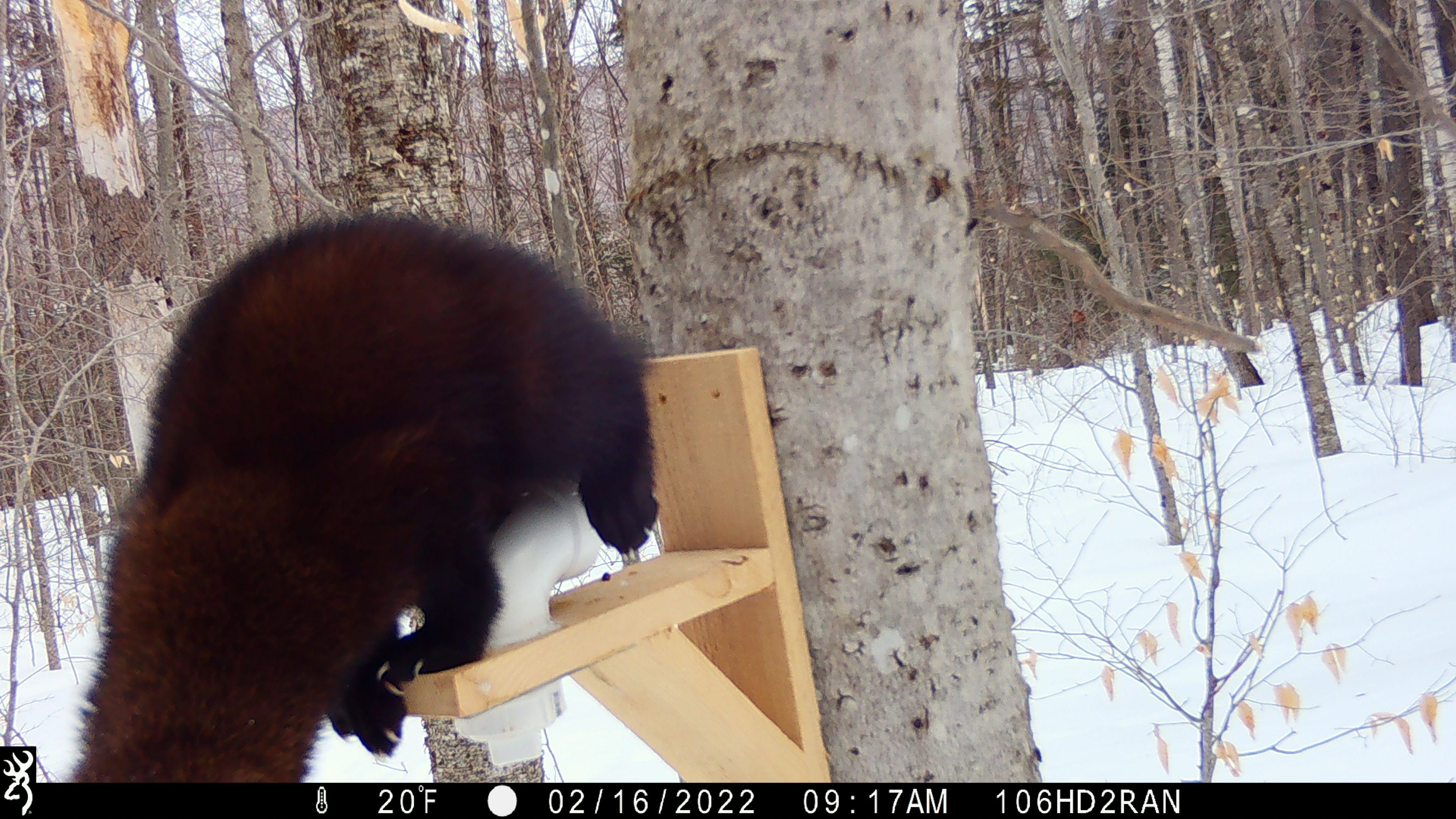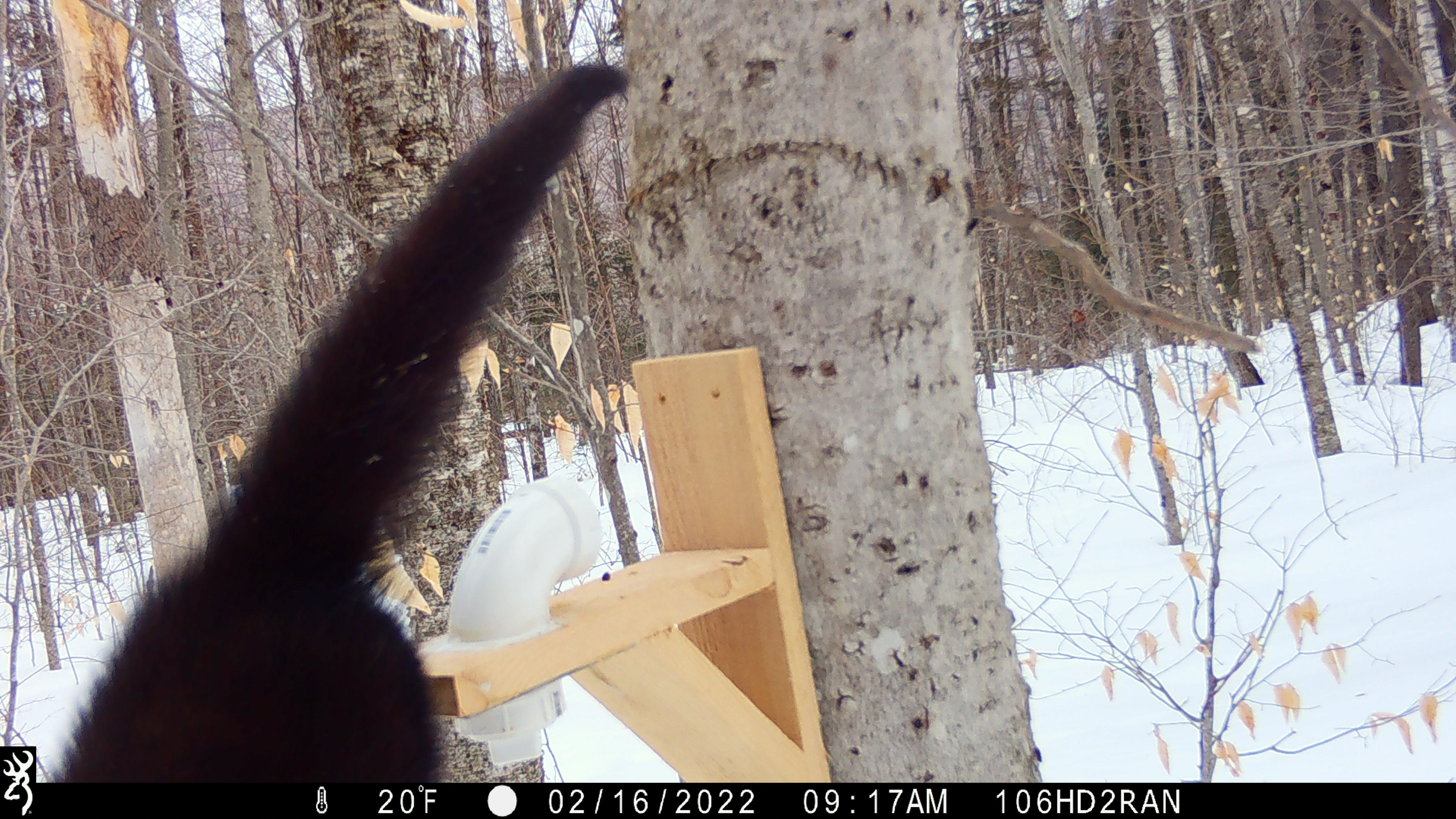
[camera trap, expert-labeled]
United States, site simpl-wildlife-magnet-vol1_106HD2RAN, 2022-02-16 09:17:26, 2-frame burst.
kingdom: Animalia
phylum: Chordata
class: Mammalia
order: Carnivora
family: Mustelidae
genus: Pekania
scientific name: Pekania pennanti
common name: fisher